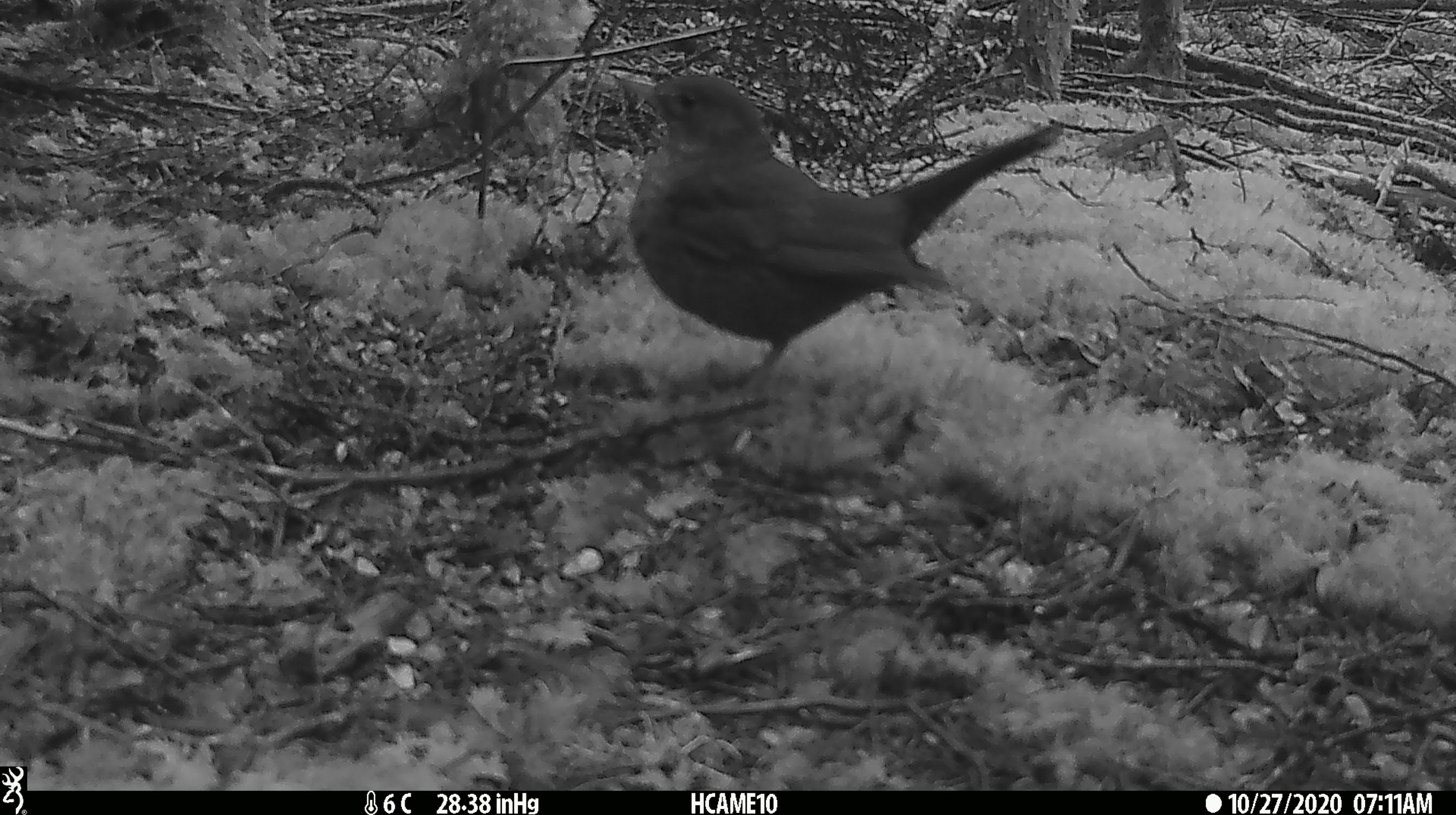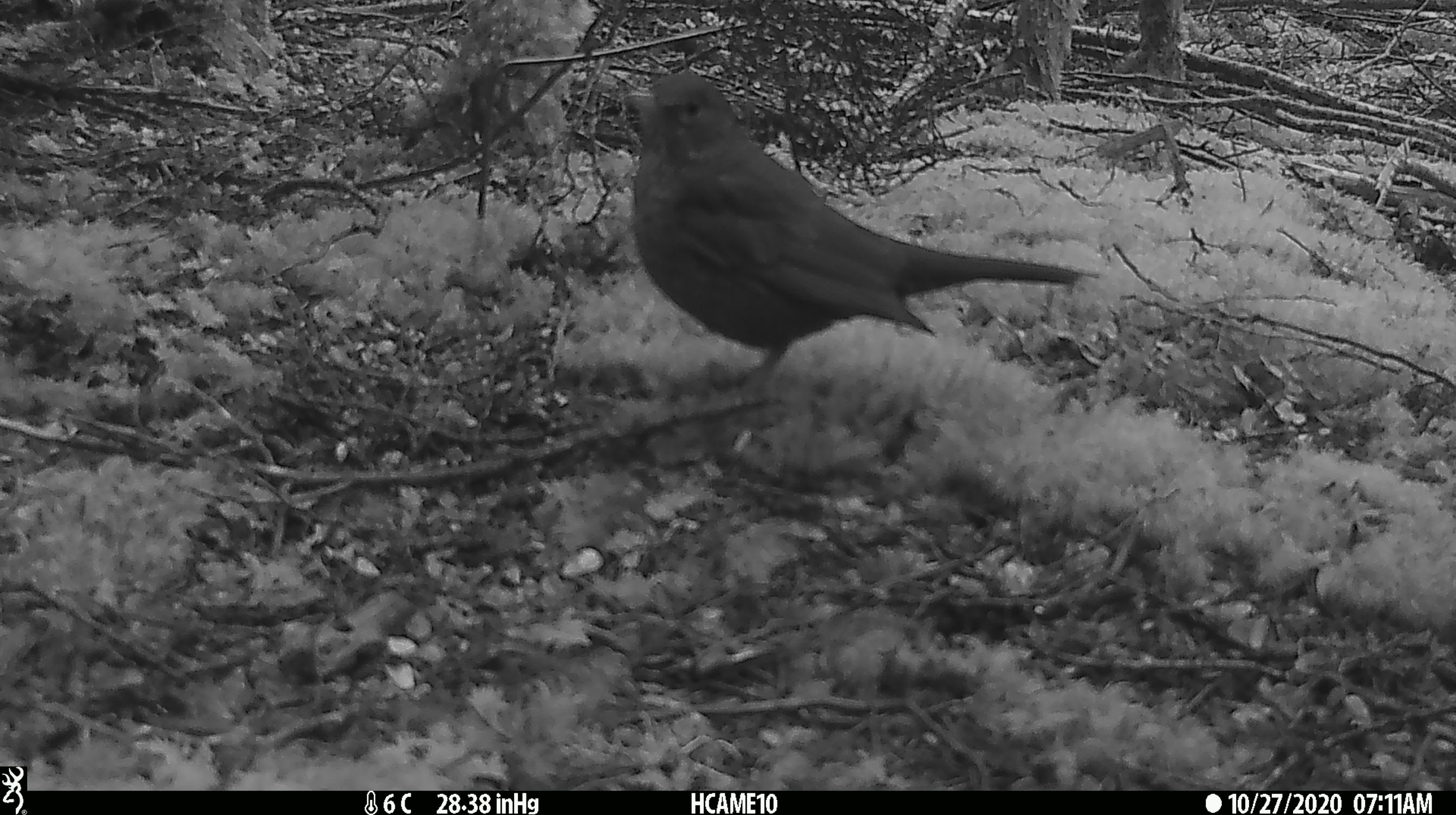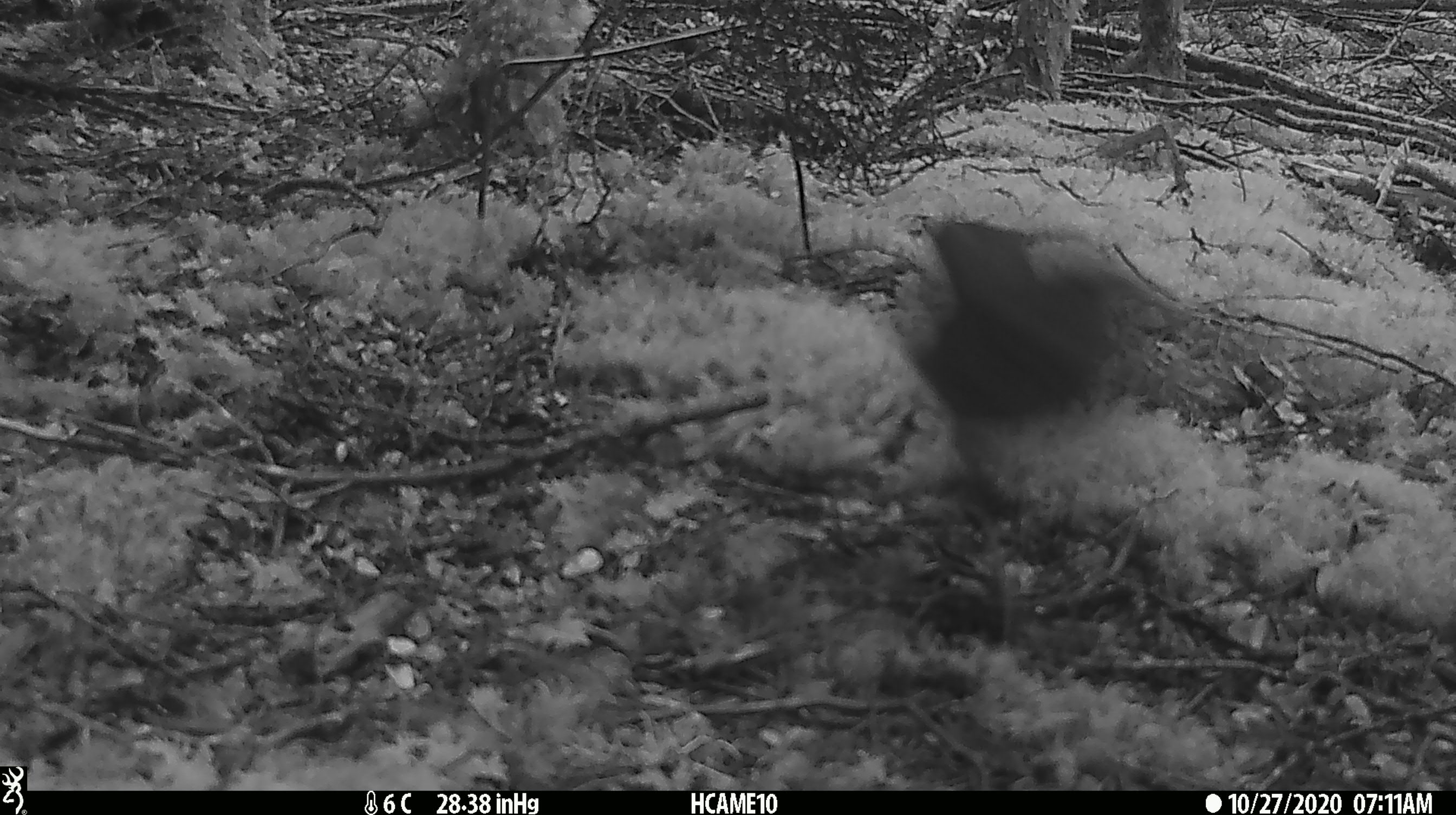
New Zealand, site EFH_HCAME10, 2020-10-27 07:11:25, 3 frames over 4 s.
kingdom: Animalia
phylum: Chordata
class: Aves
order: Passeriformes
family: Turdidae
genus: Turdus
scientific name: Turdus merula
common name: eurasian blackbird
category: blackbird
Blackbird (eurasian blackbird) (Turdus merula).